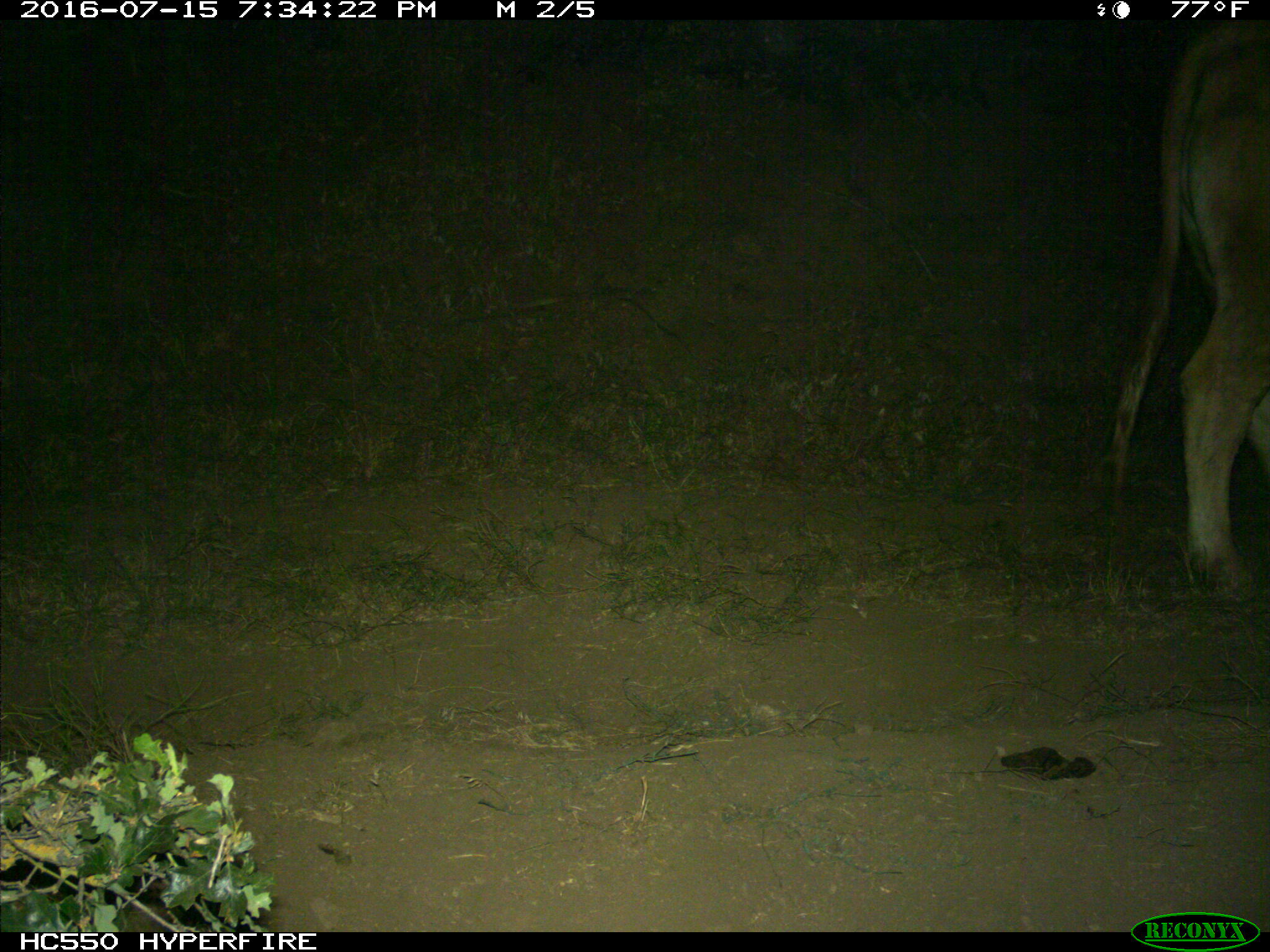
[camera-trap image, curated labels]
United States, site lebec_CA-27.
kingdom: Animalia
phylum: Chordata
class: Mammalia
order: Artiodactyla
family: Bovidae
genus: Bos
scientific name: Bos taurus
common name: domestic cow